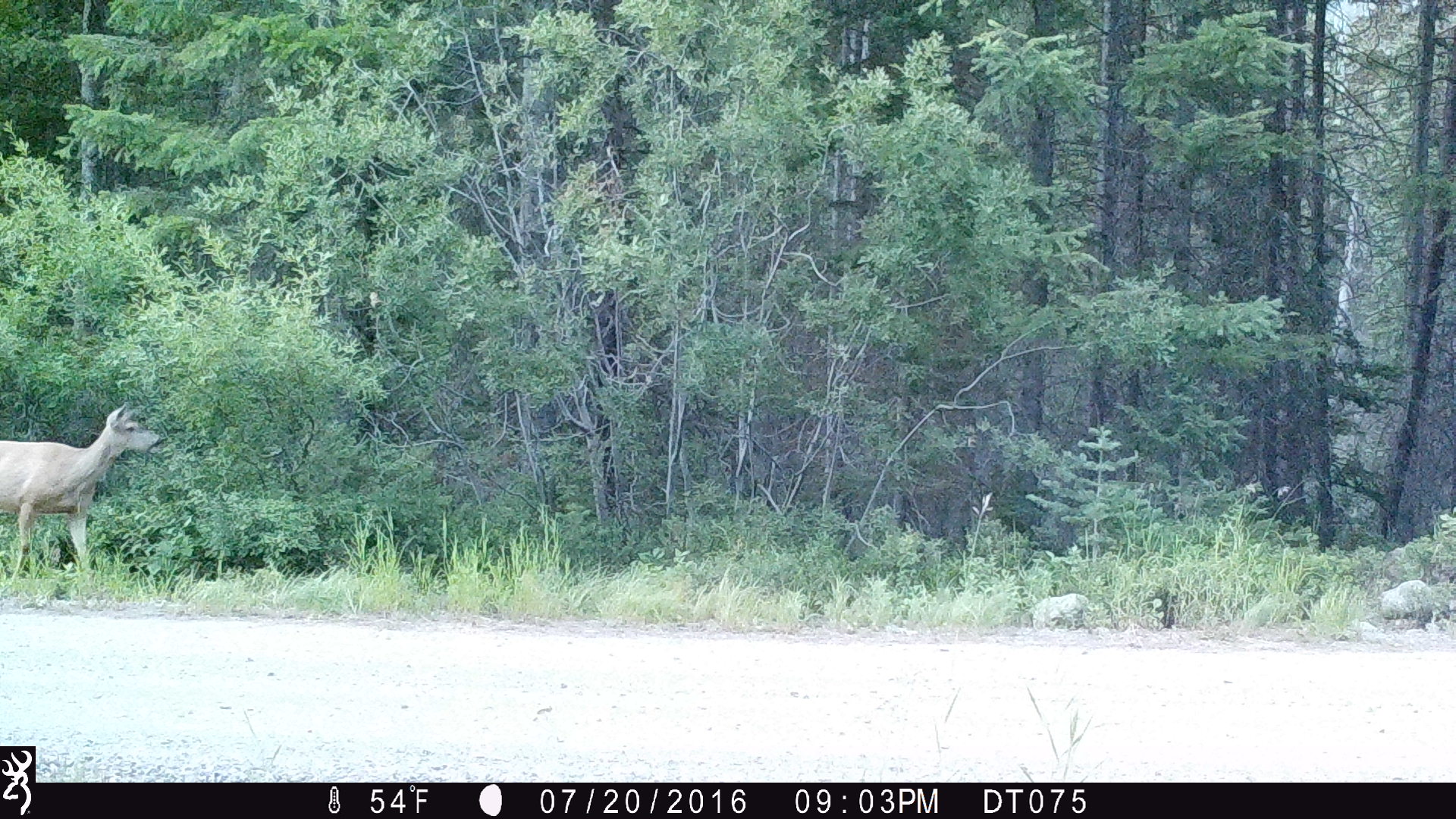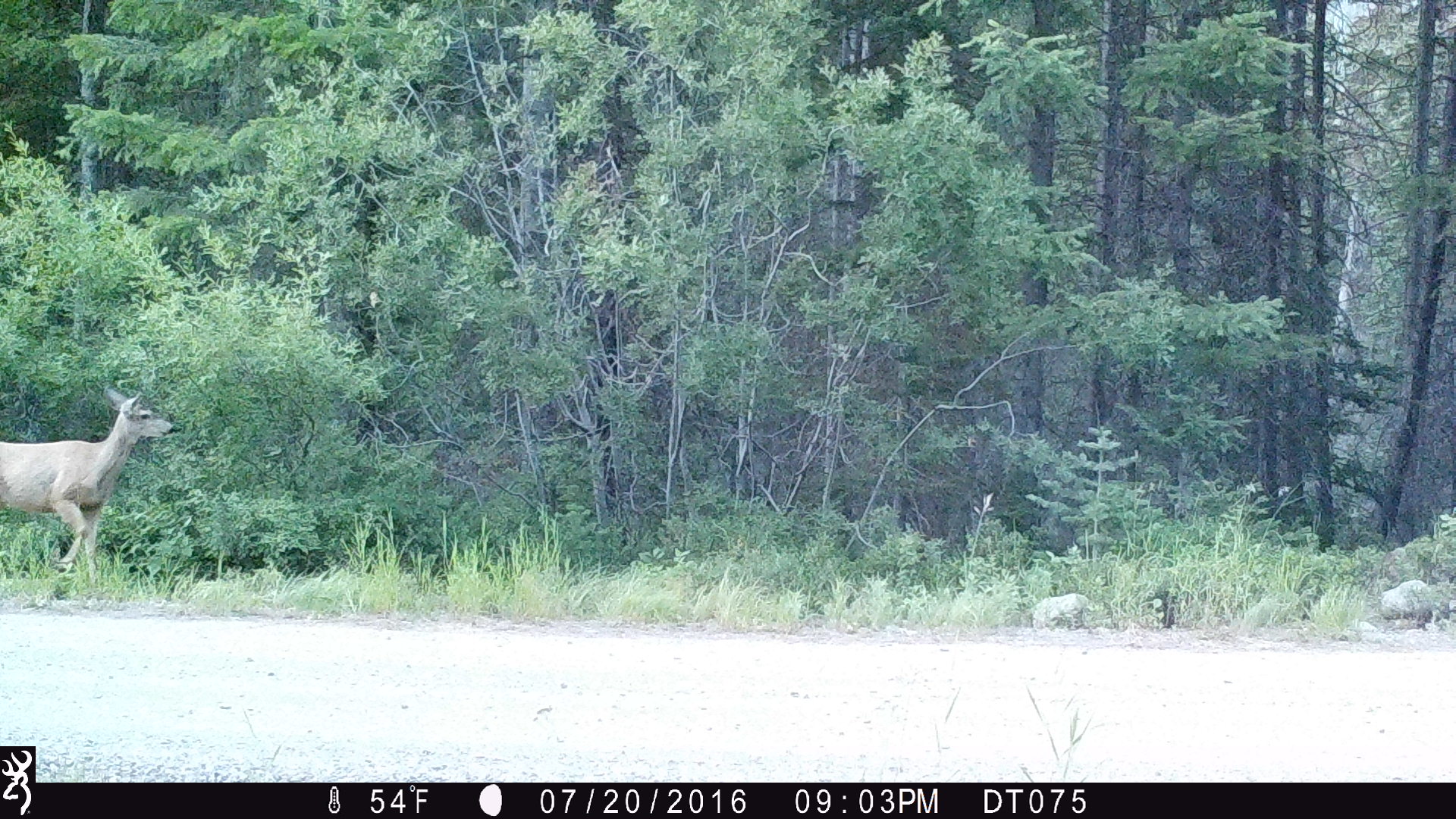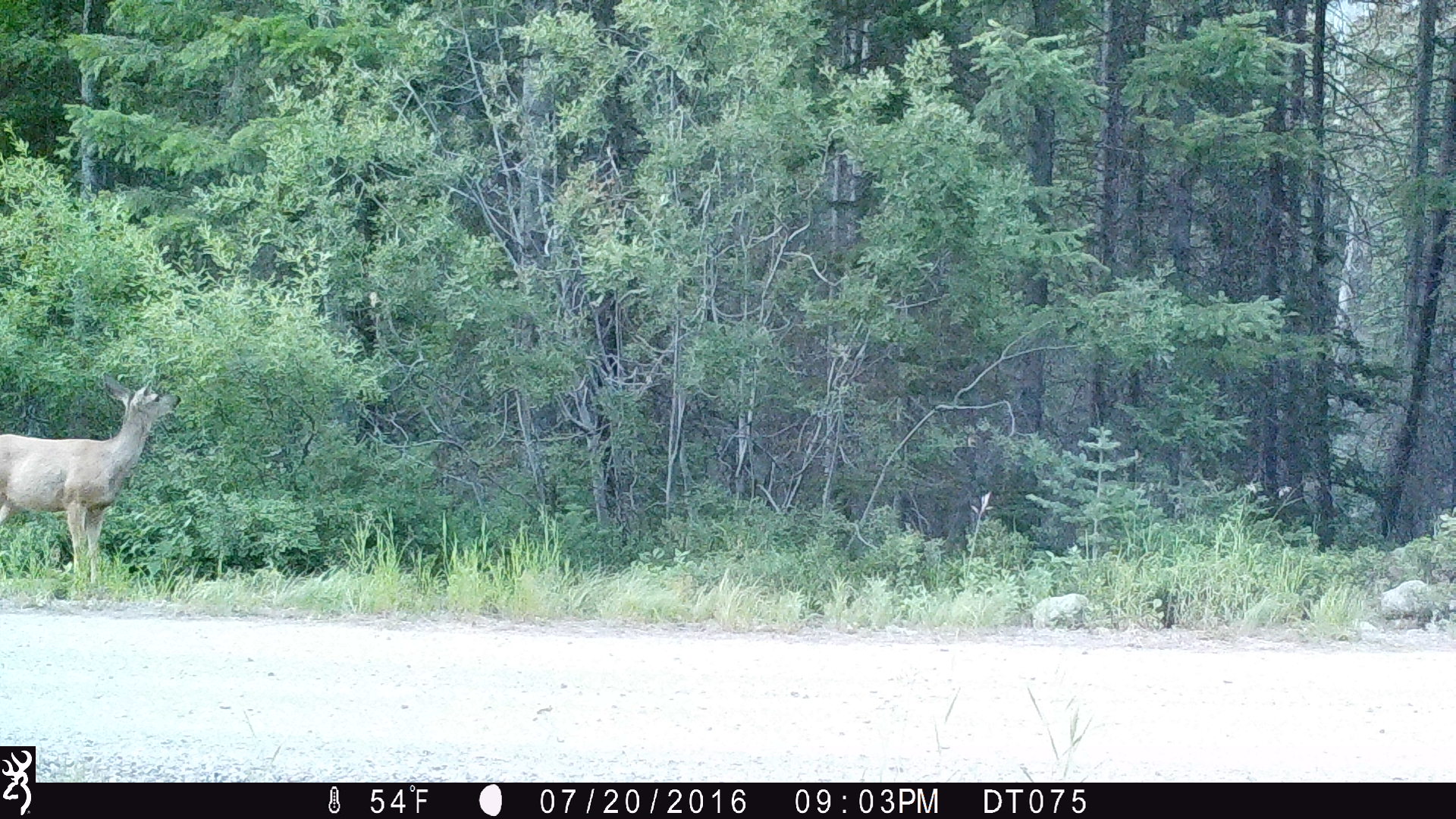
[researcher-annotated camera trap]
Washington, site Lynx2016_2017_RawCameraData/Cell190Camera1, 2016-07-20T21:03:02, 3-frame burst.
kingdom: Animalia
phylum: Chordata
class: Mammalia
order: Artiodactyla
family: Cervidae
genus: Odocoileus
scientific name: Odocoileus hemionus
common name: mule deer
Odocoileus hemionus (mule deer). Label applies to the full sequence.